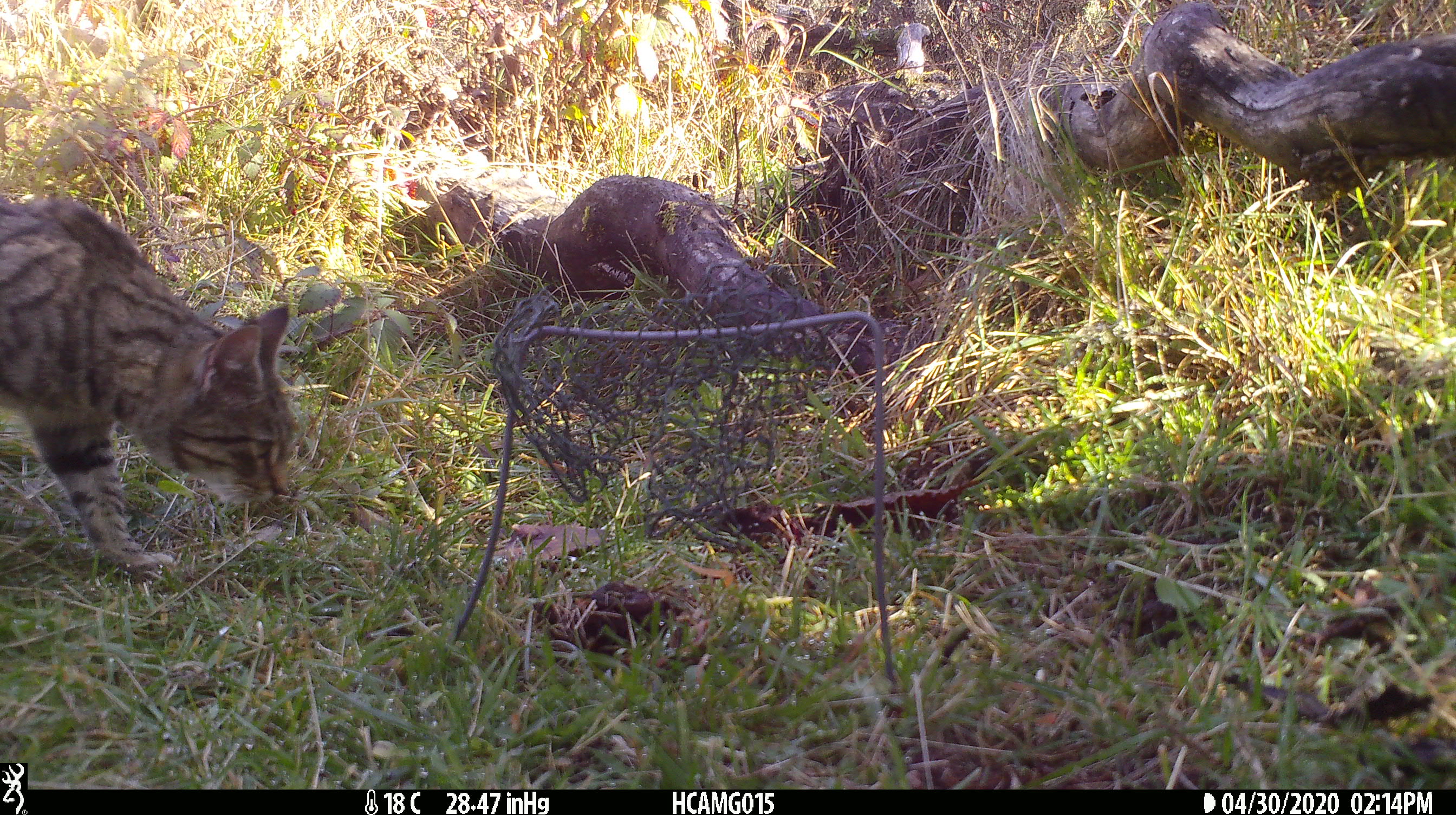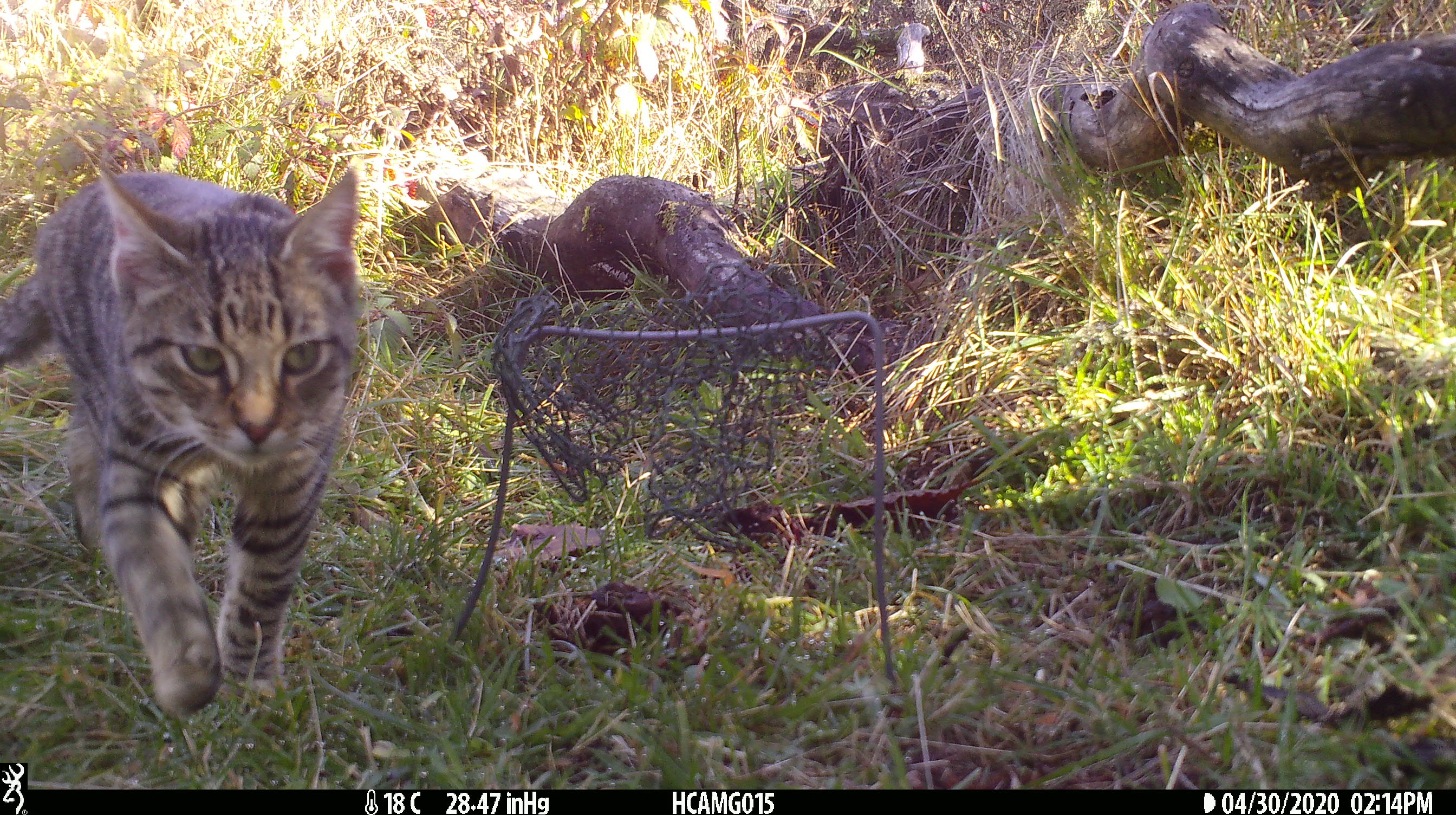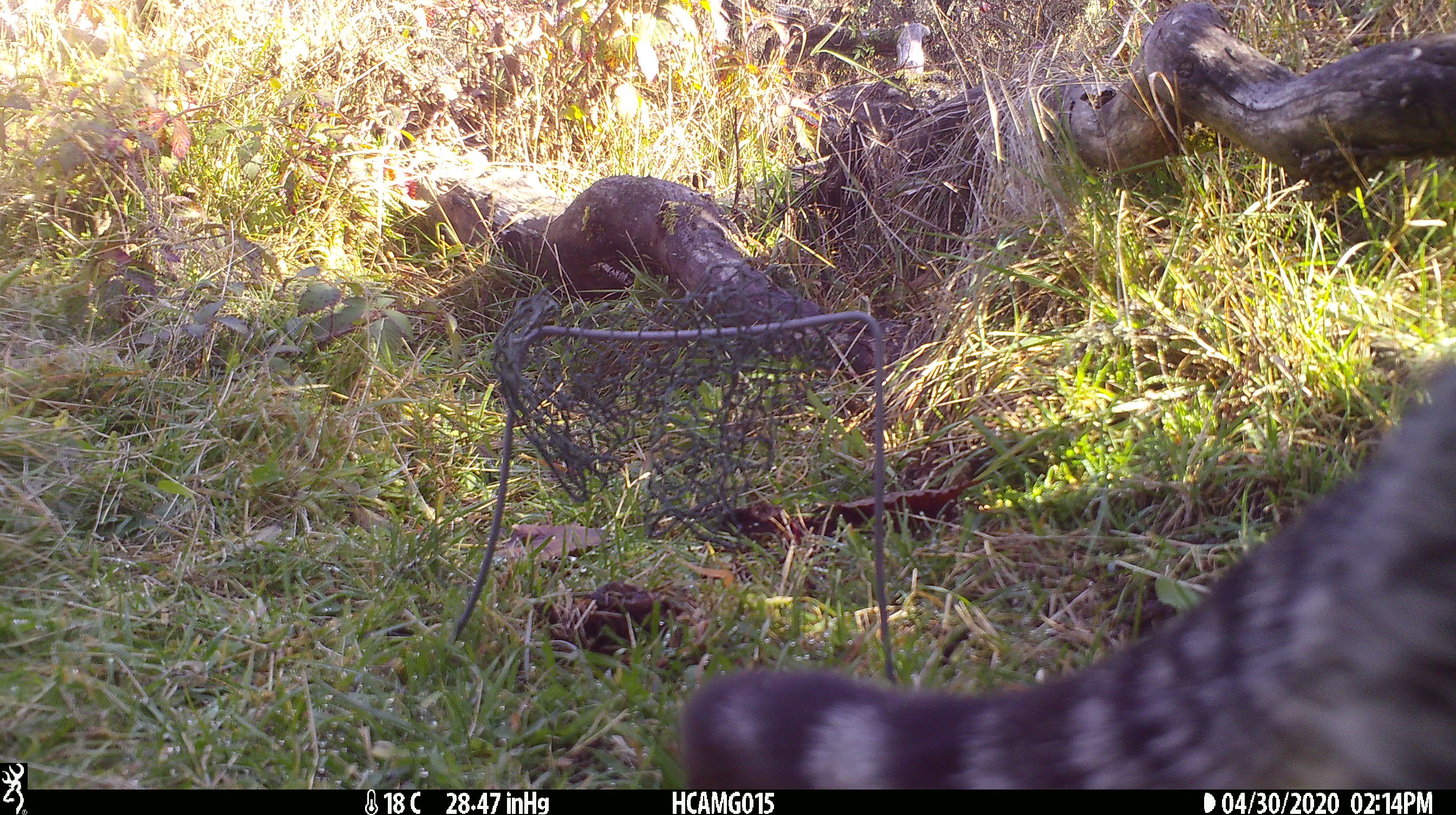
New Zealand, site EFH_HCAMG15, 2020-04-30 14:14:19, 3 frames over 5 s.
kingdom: Animalia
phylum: Chordata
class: Mammalia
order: Carnivora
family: Felidae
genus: Felis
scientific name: Felis catus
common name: domestic cat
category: cat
Cat (domestic cat) (Felis catus).